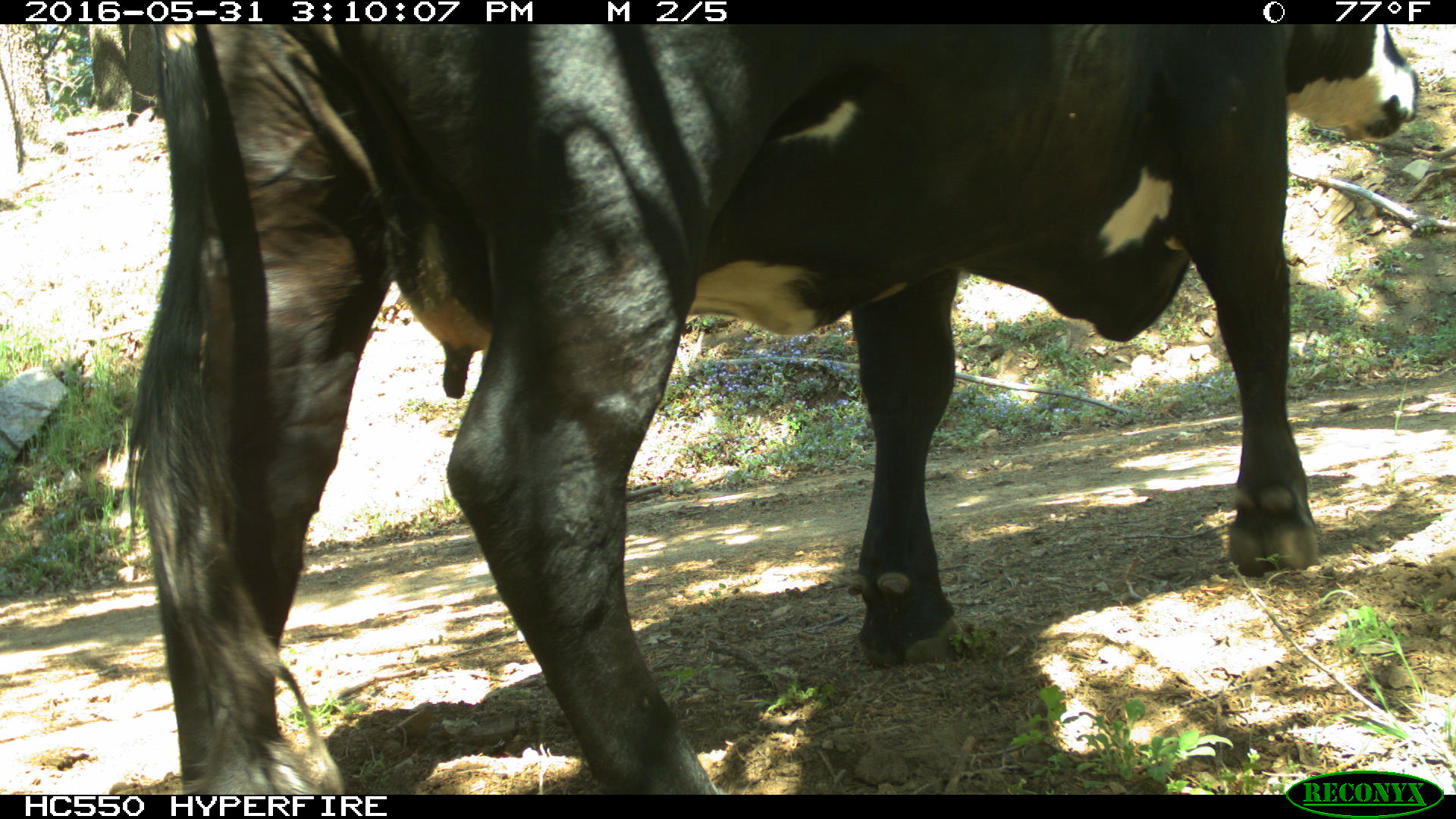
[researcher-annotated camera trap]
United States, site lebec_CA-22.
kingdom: Animalia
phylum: Chordata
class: Mammalia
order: Artiodactyla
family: Bovidae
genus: Bos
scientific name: Bos taurus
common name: domestic cow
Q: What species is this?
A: Bos taurus (domestic cow).